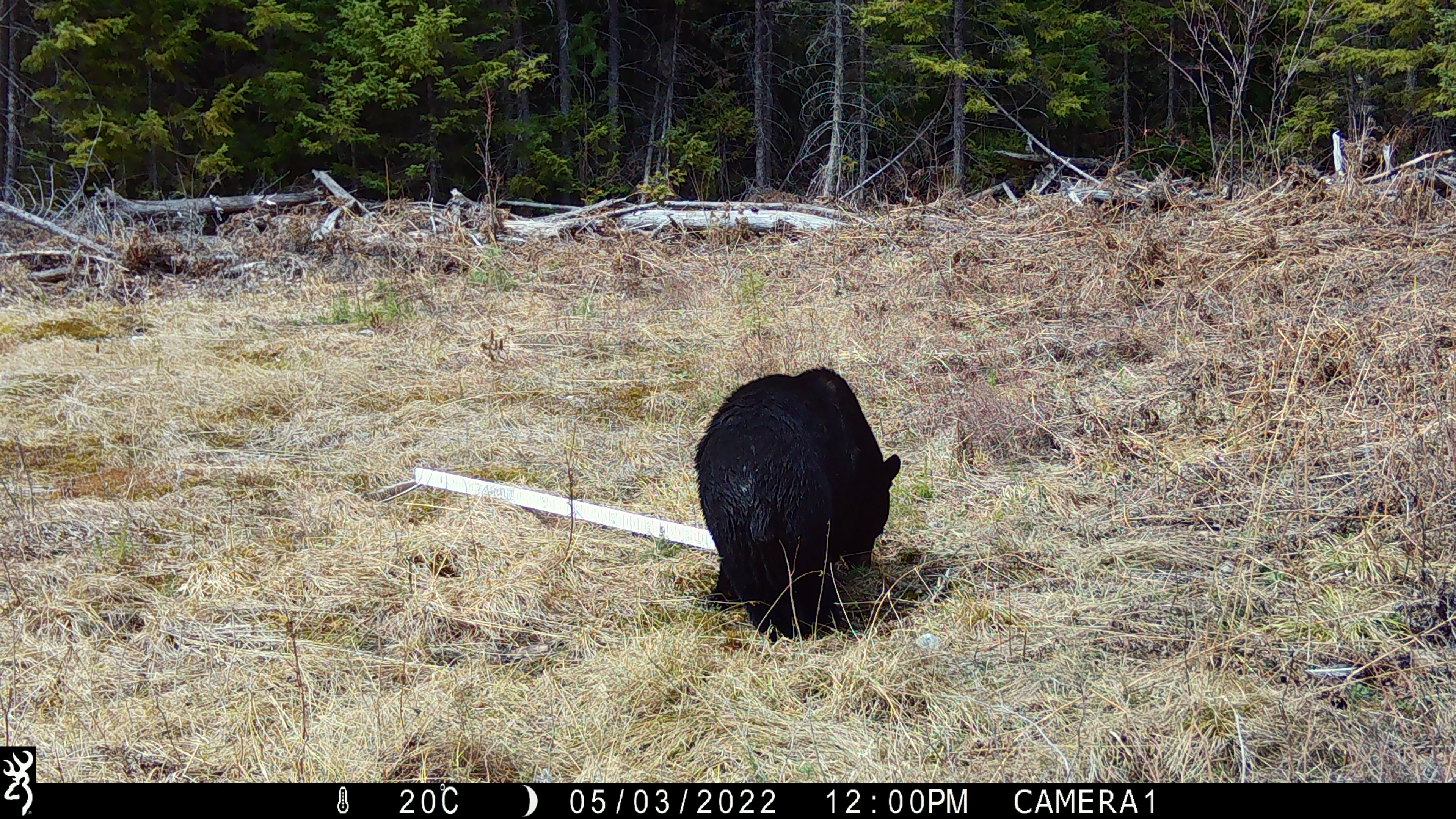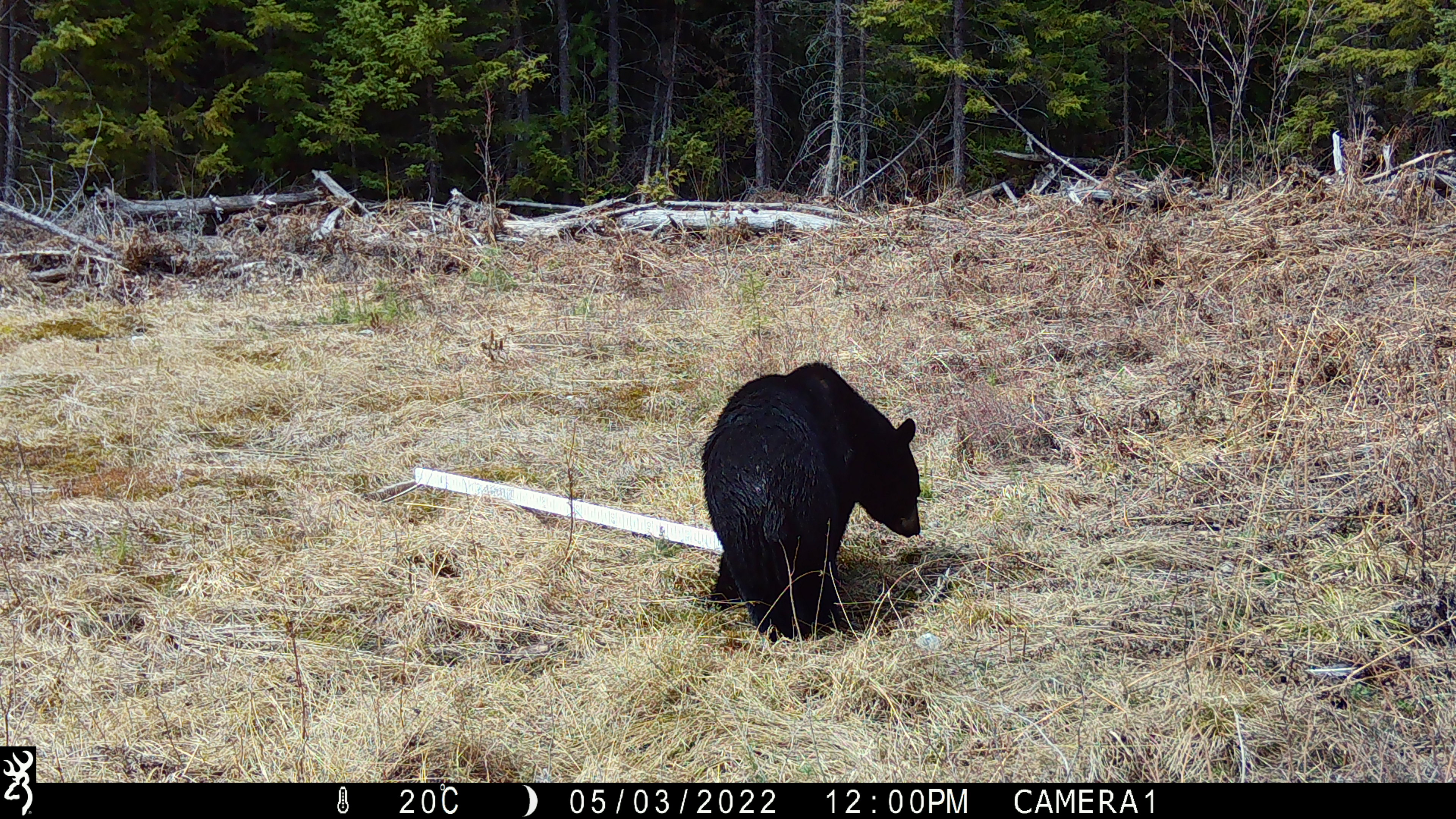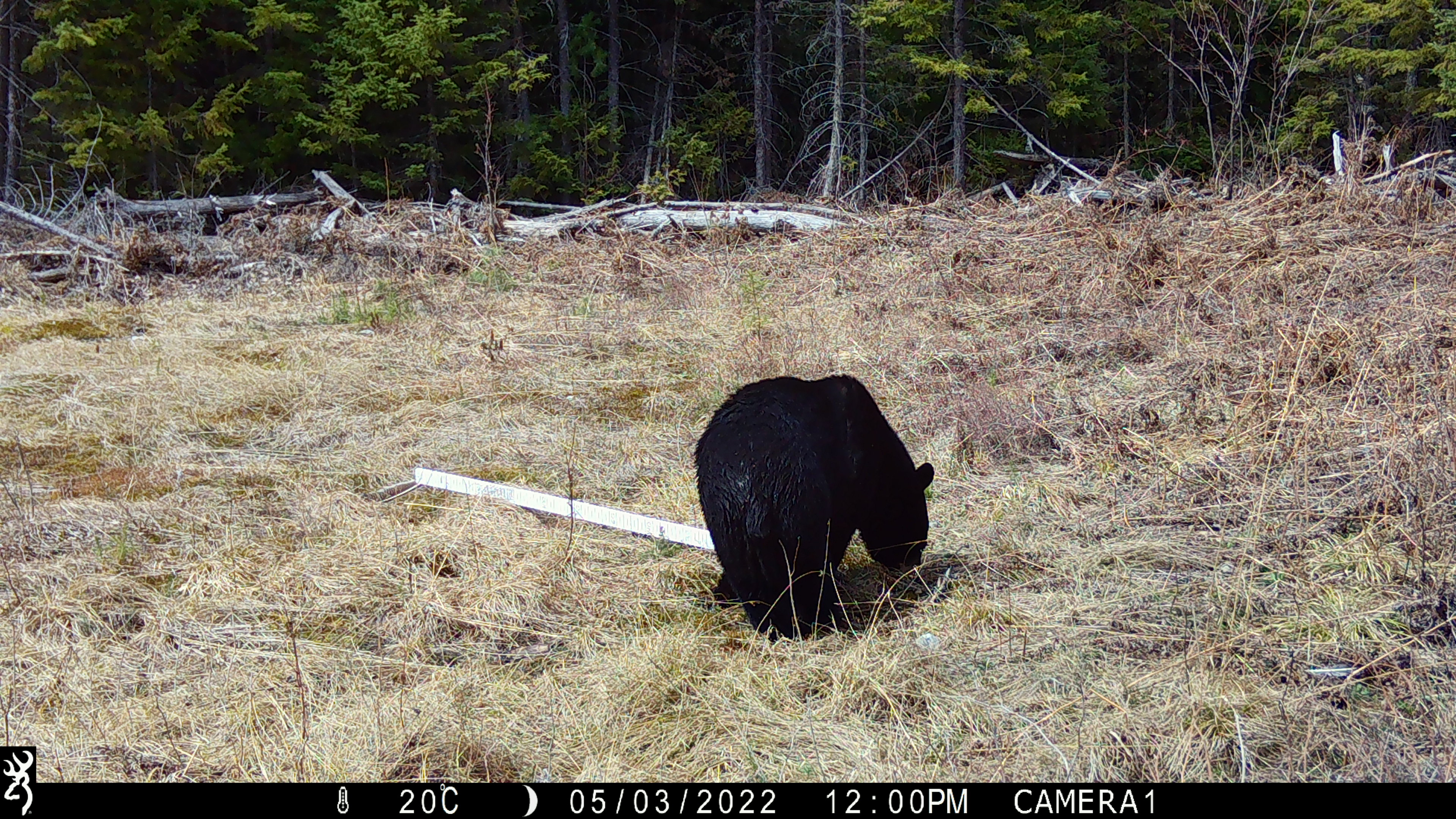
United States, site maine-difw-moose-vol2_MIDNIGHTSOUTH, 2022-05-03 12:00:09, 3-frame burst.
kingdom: Animalia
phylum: Chordata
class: Mammalia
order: Carnivora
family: Ursidae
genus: Ursus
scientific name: Ursus americanus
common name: black bear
Black bear (Ursus americanus).